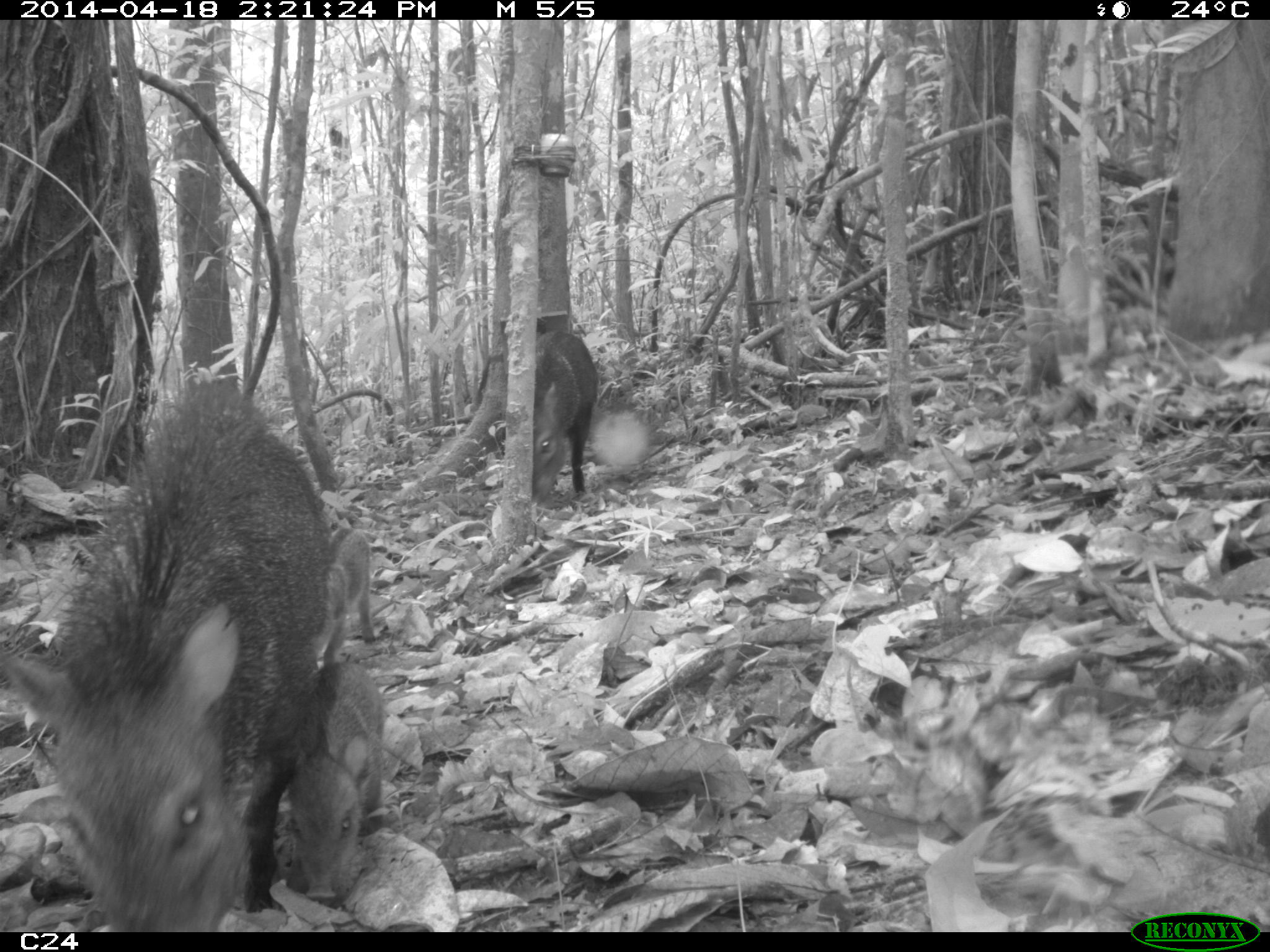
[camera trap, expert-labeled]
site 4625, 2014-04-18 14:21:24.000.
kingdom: Animalia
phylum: Chordata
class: Mammalia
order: Artiodactyla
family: Tayassuidae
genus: Pecari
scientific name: Pecari tajacu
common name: collared peccary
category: tayassu tajacu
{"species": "tayassu tajacu (collared peccary) (Pecari tajacu)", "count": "5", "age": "adult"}